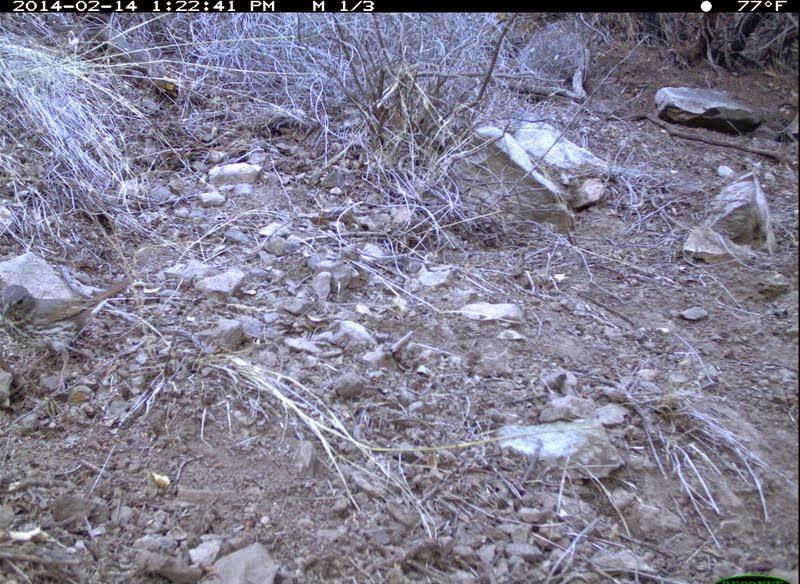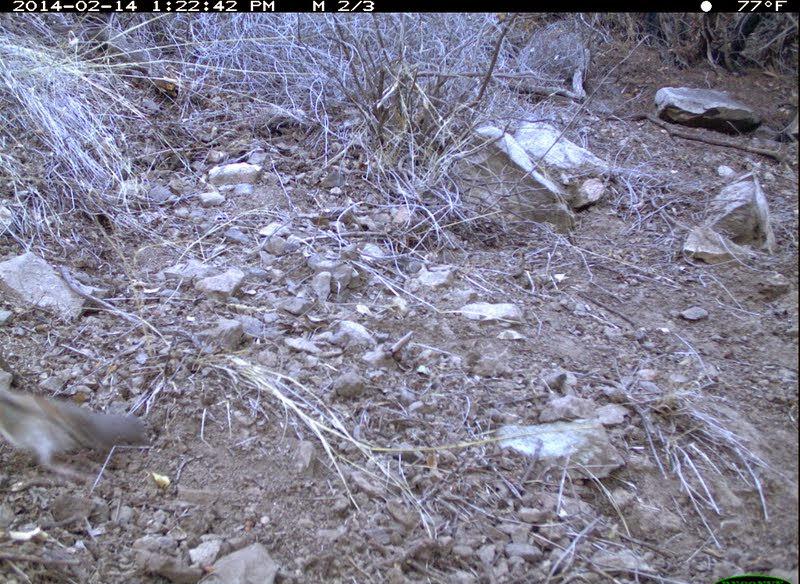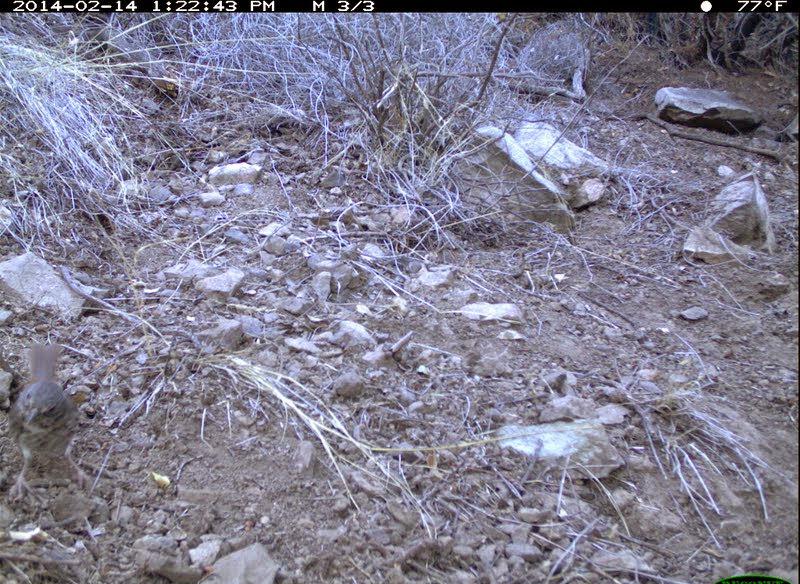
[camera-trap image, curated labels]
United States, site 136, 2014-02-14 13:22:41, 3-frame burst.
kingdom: Animalia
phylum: Chordata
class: Aves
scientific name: Aves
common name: bird